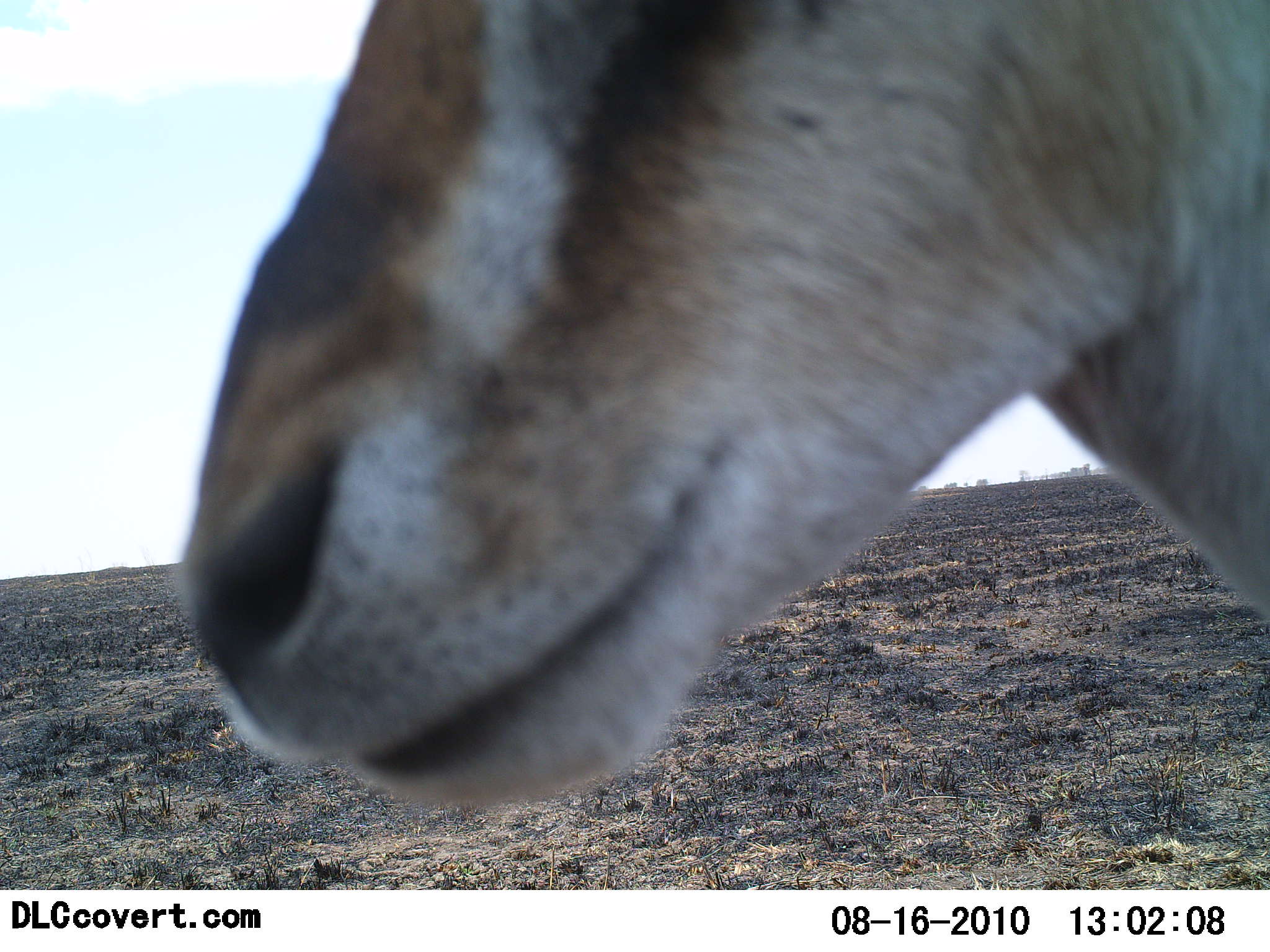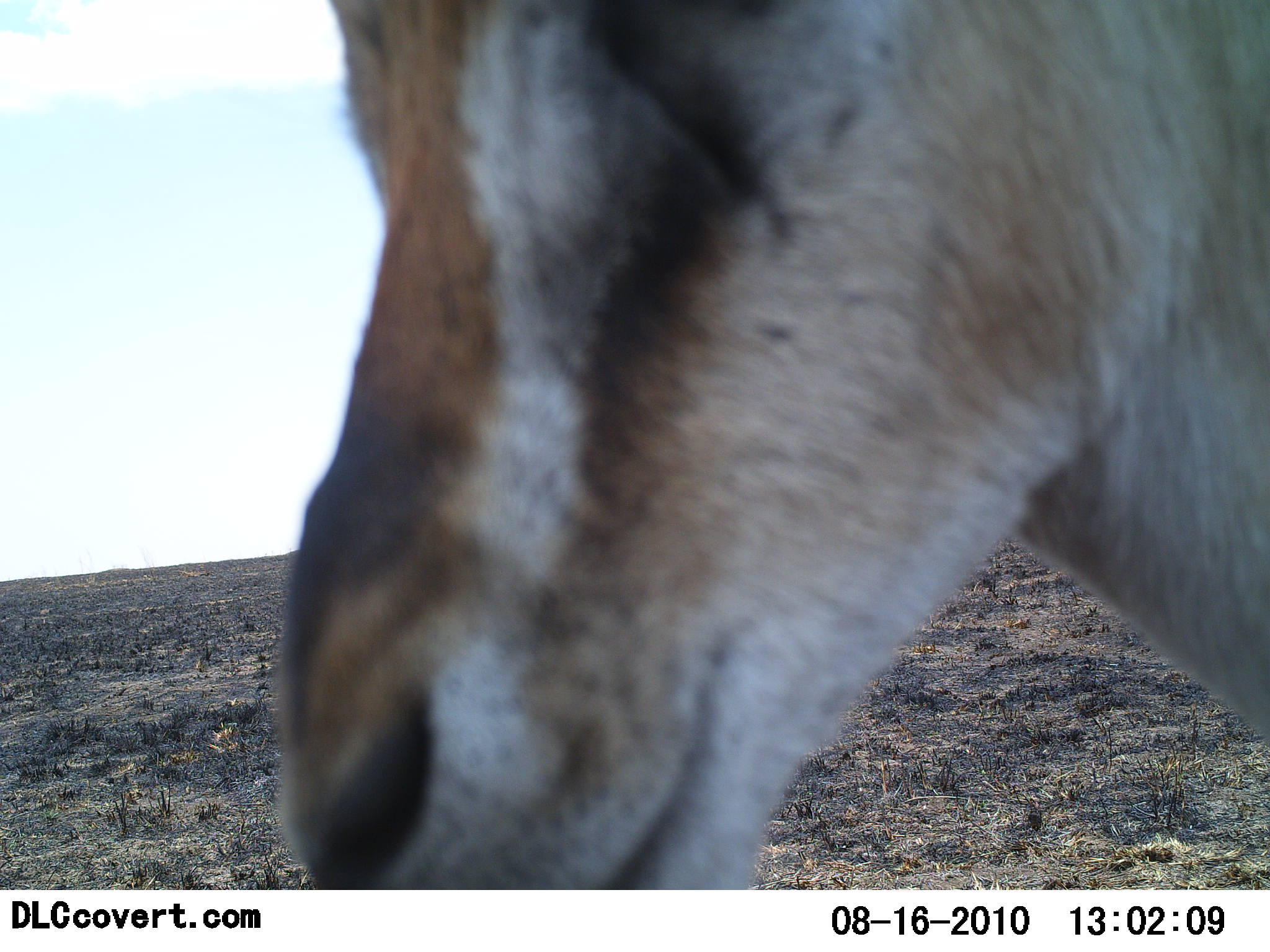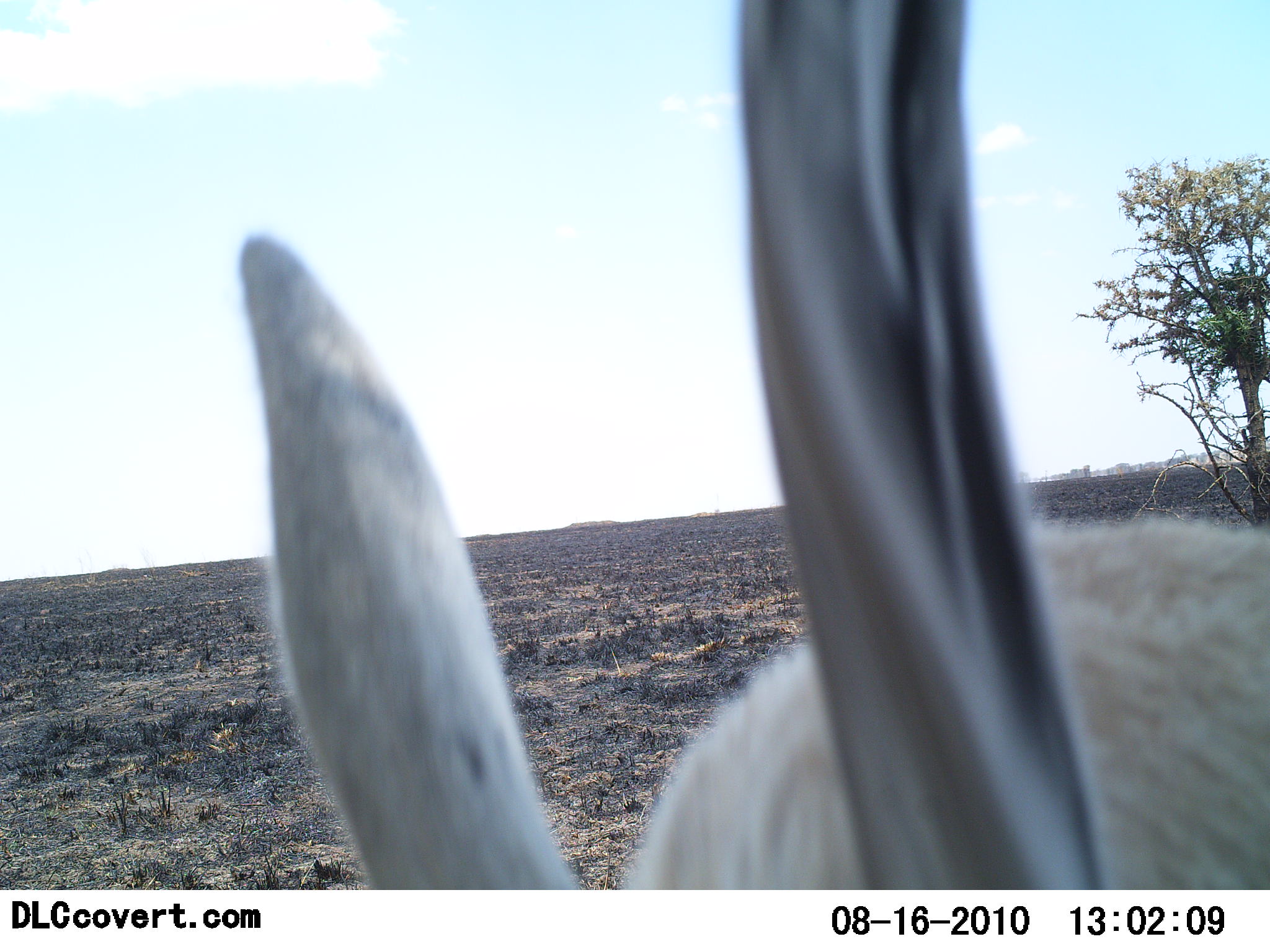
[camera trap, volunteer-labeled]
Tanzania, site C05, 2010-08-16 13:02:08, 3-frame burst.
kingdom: Animalia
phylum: Chordata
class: Mammalia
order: Artiodactyla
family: Bovidae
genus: Eudorcas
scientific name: Eudorcas thomsonii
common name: thomson's gazelle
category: gazellethomsons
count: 1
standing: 76%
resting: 0%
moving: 12%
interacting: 12%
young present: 0%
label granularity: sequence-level